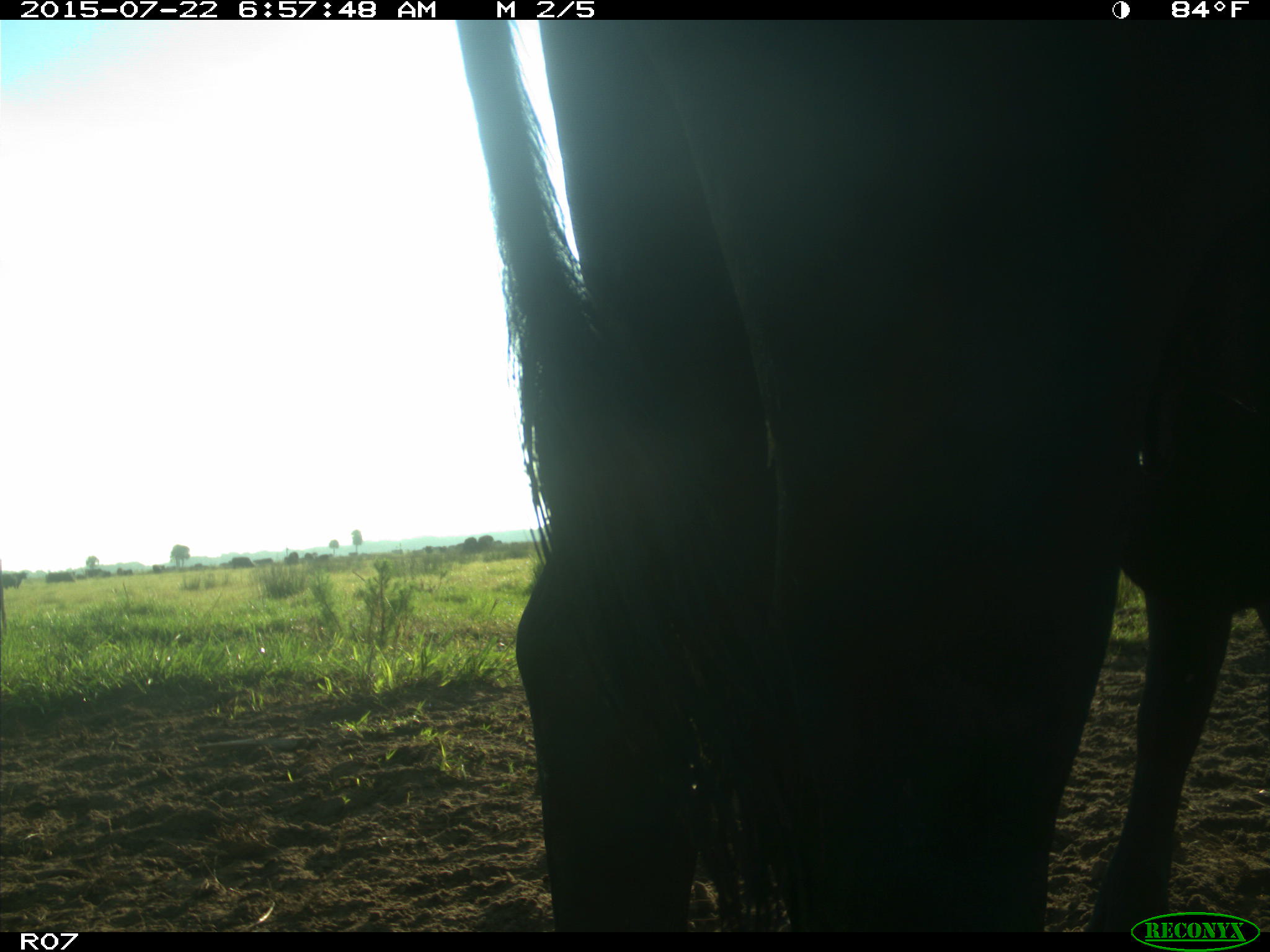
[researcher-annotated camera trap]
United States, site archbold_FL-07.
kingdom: Animalia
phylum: Chordata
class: Mammalia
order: Artiodactyla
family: Bovidae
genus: Bos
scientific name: Bos taurus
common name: domestic cow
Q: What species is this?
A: Bos taurus (domestic cow).